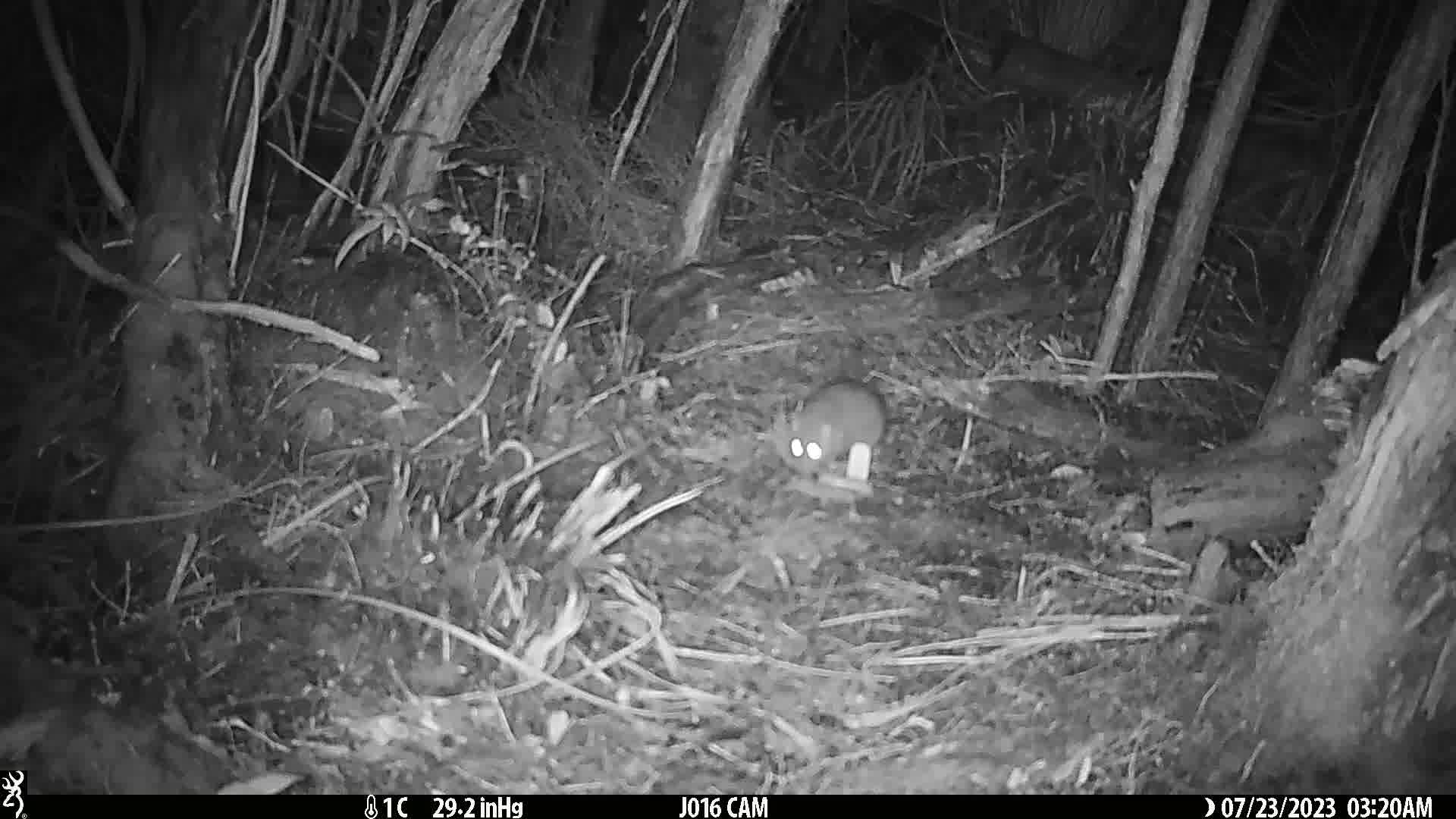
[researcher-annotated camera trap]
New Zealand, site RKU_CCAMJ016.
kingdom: Animalia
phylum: Chordata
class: Mammalia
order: Rodentia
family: Muridae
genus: Rattus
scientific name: Rattus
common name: rat